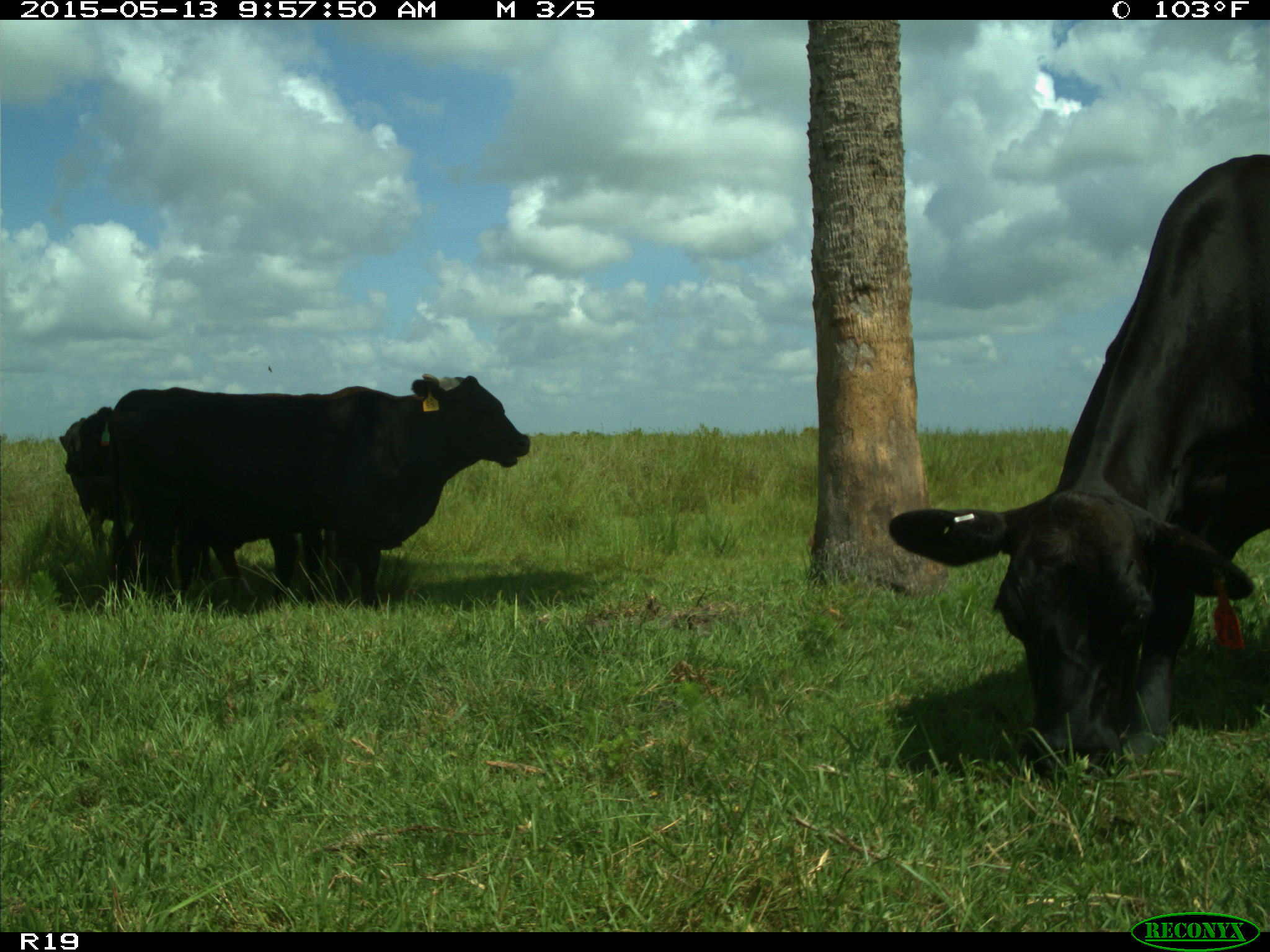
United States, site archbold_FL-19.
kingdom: Animalia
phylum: Chordata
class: Mammalia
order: Artiodactyla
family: Bovidae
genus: Bos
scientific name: Bos taurus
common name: domestic cow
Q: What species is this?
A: Bos taurus (domestic cow).